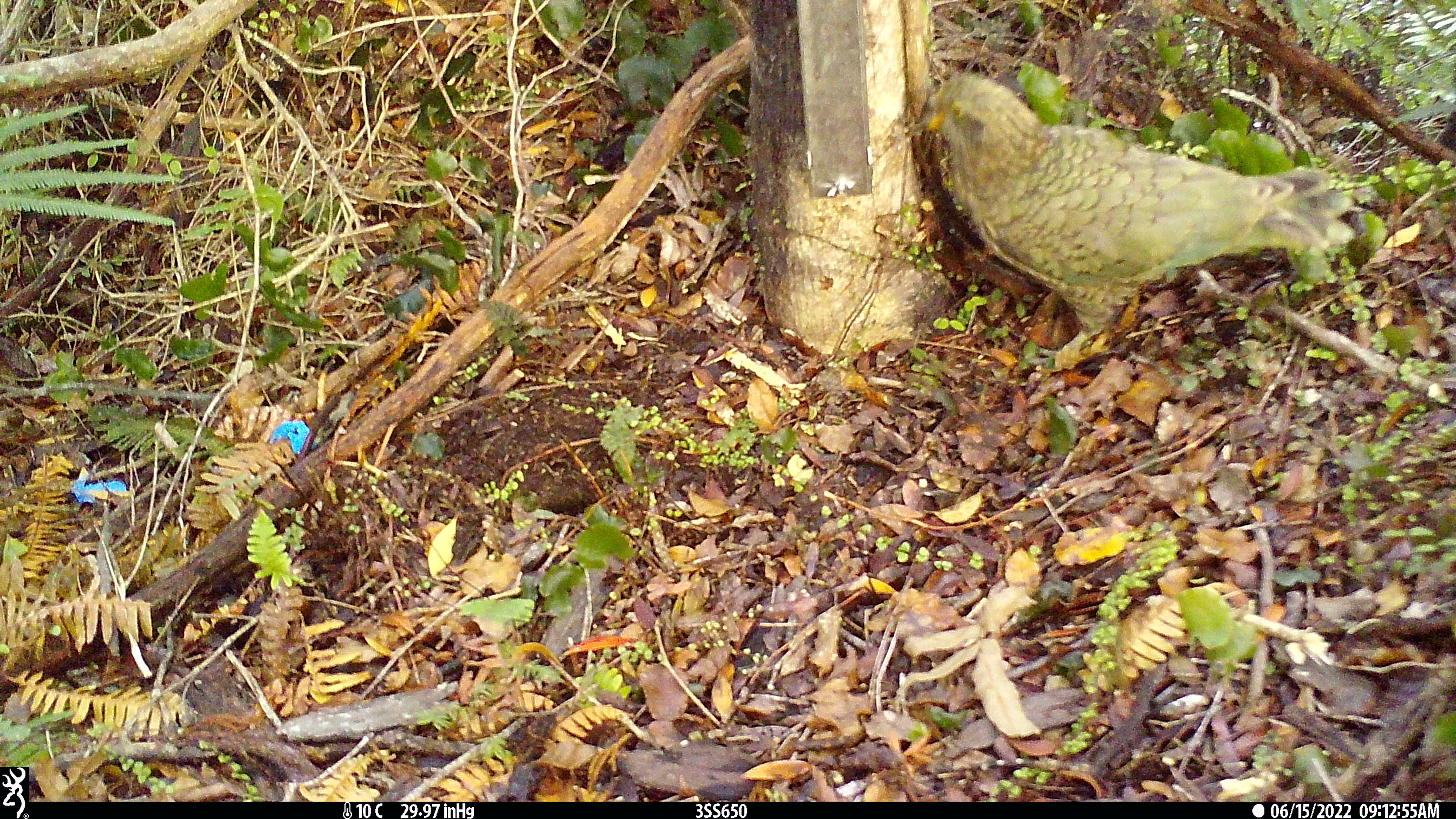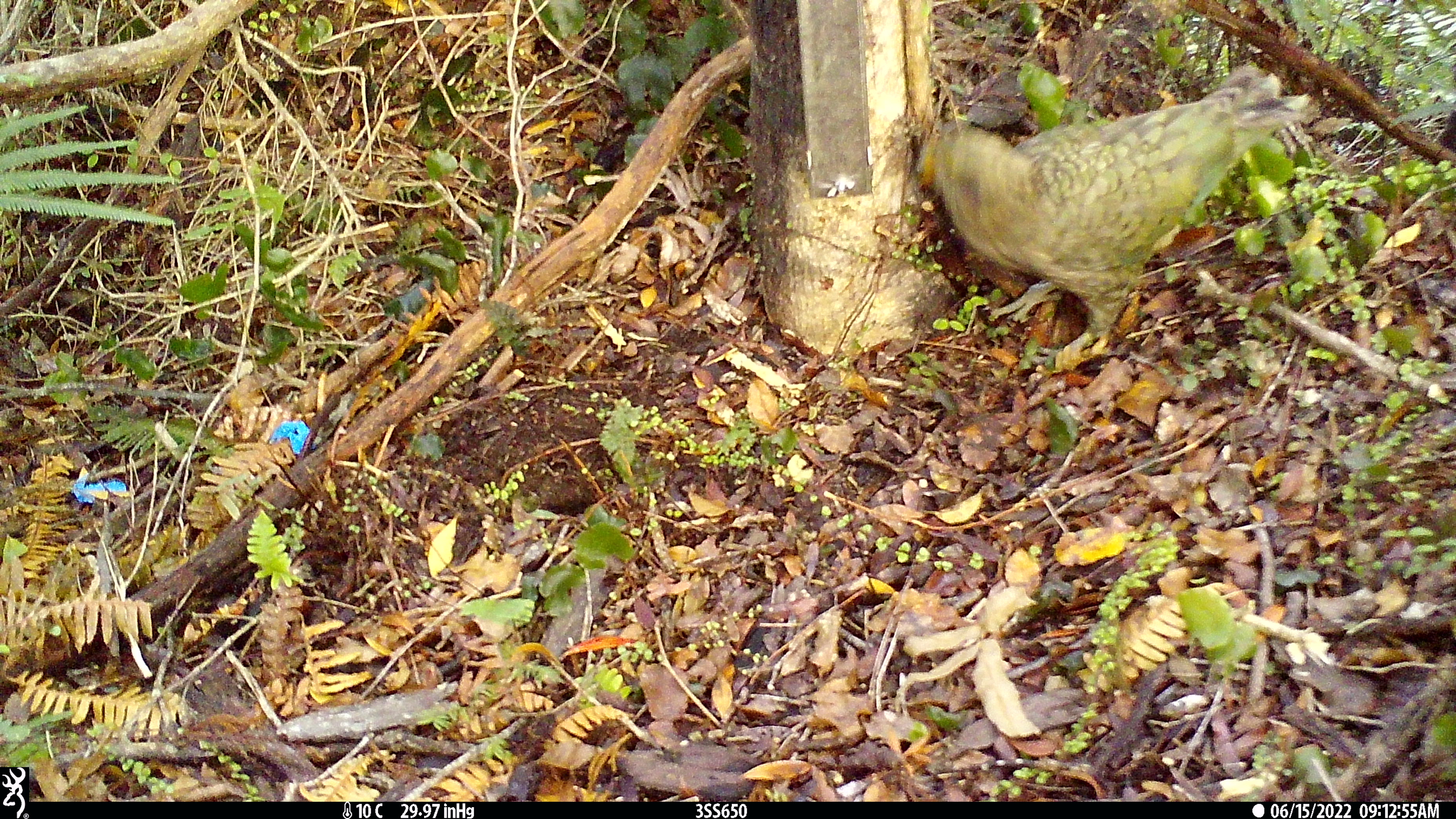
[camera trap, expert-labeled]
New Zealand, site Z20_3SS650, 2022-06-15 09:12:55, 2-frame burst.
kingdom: Animalia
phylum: Chordata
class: Aves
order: Psittaciformes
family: Strigopidae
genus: Nestor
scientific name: Nestor notabilis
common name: kea